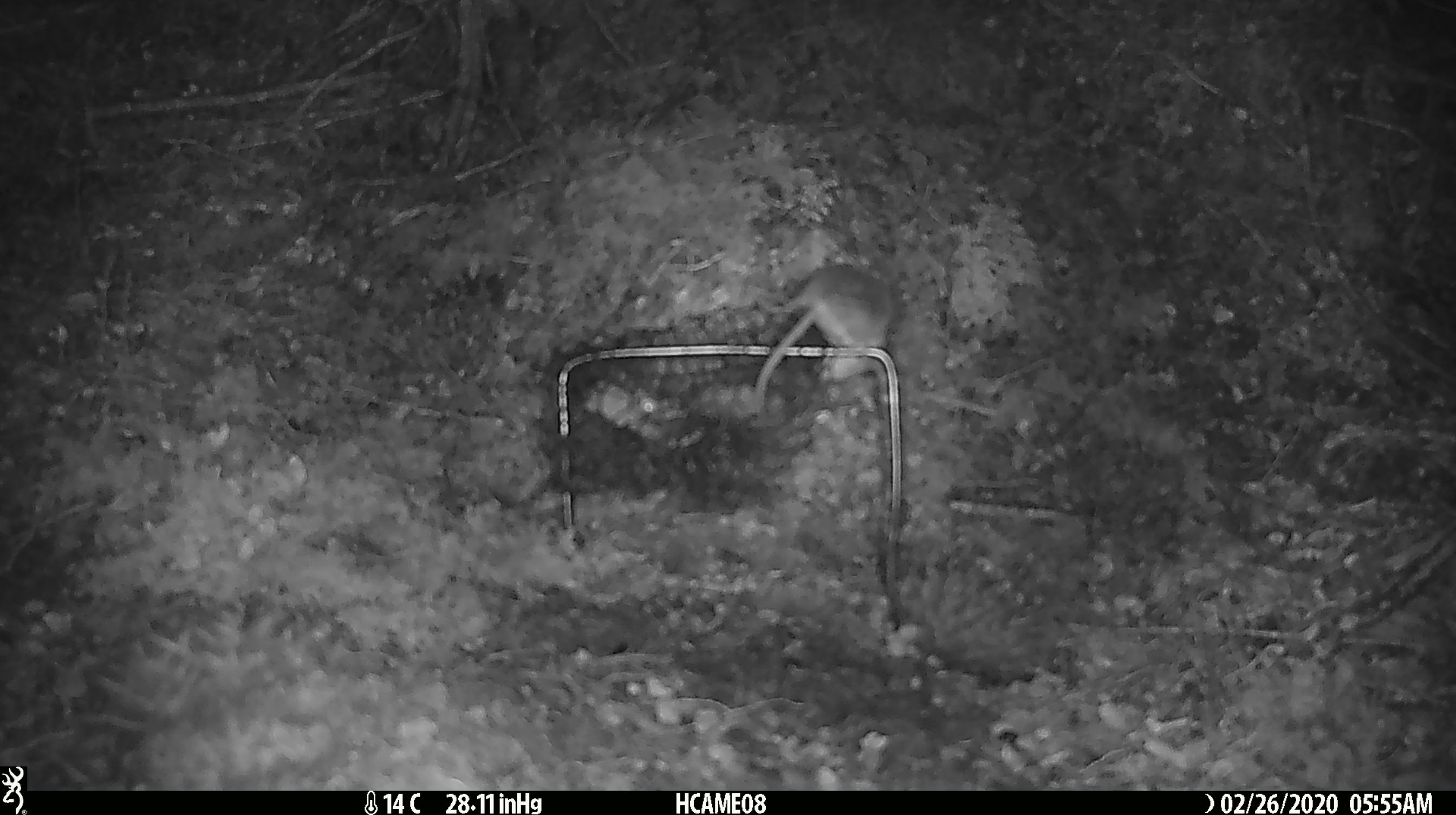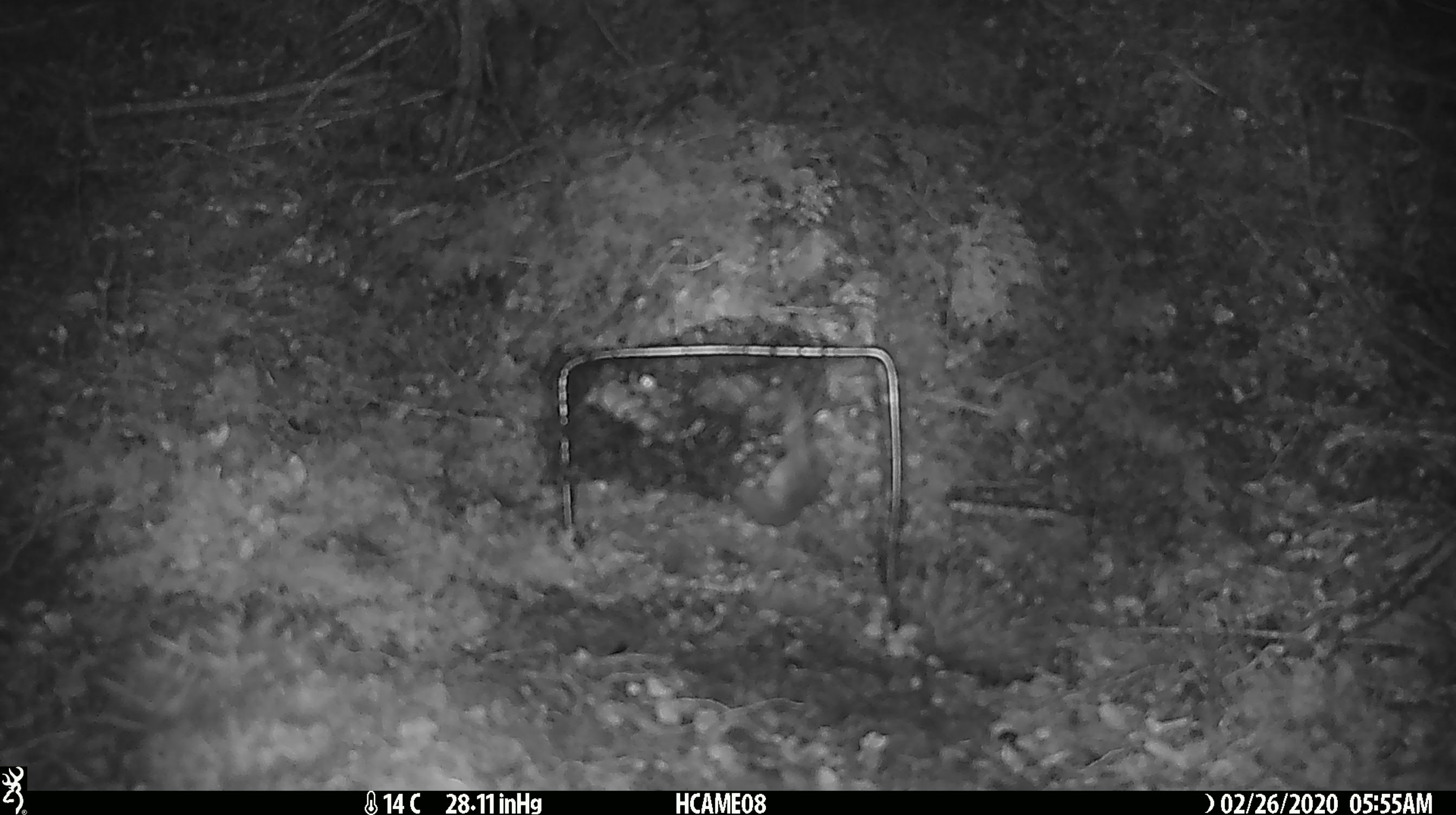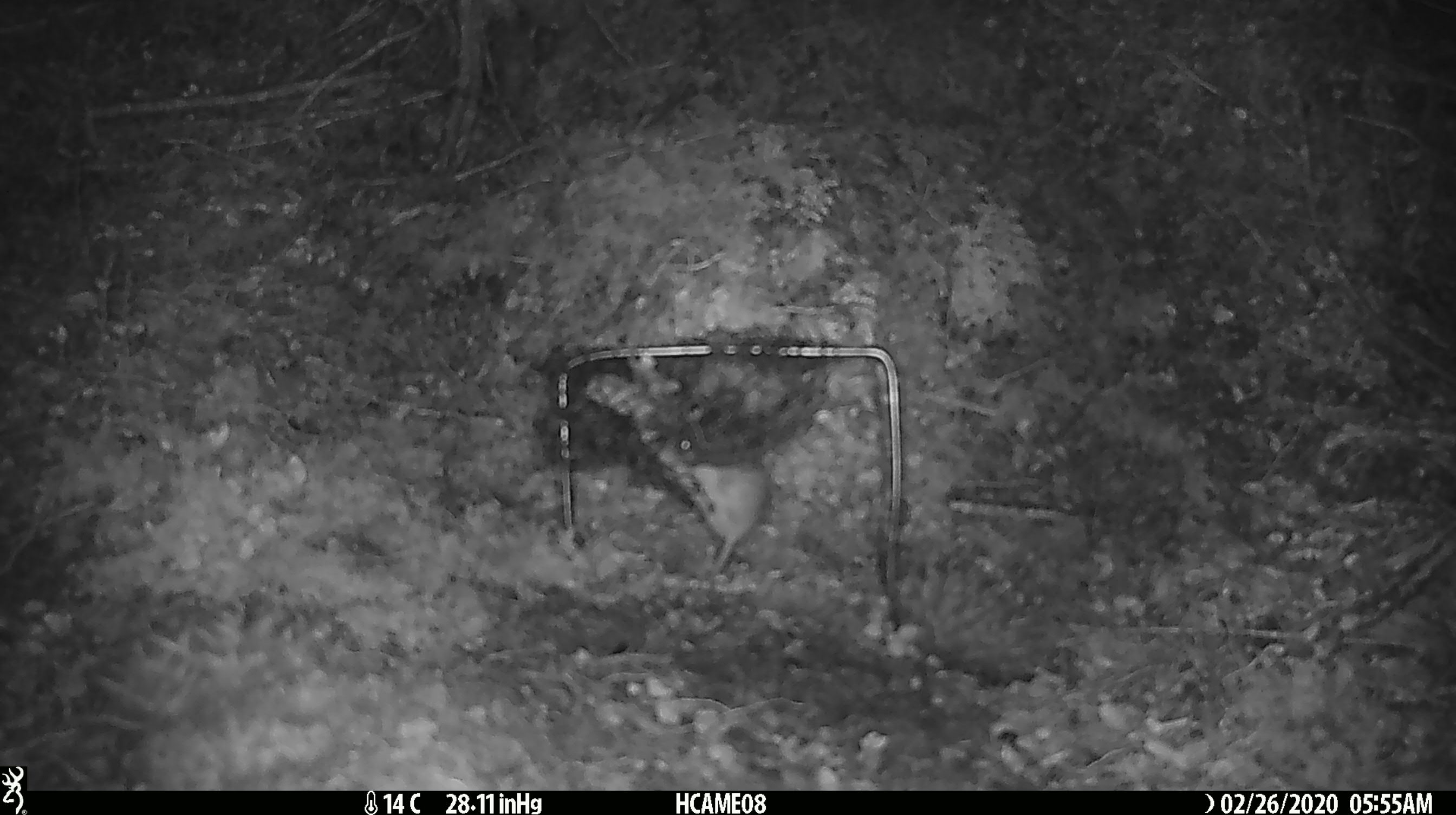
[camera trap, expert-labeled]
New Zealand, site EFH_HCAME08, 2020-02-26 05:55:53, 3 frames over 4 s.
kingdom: Animalia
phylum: Chordata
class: Mammalia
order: Rodentia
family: Muridae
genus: Mus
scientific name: Mus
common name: mouse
Mouse (Mus).